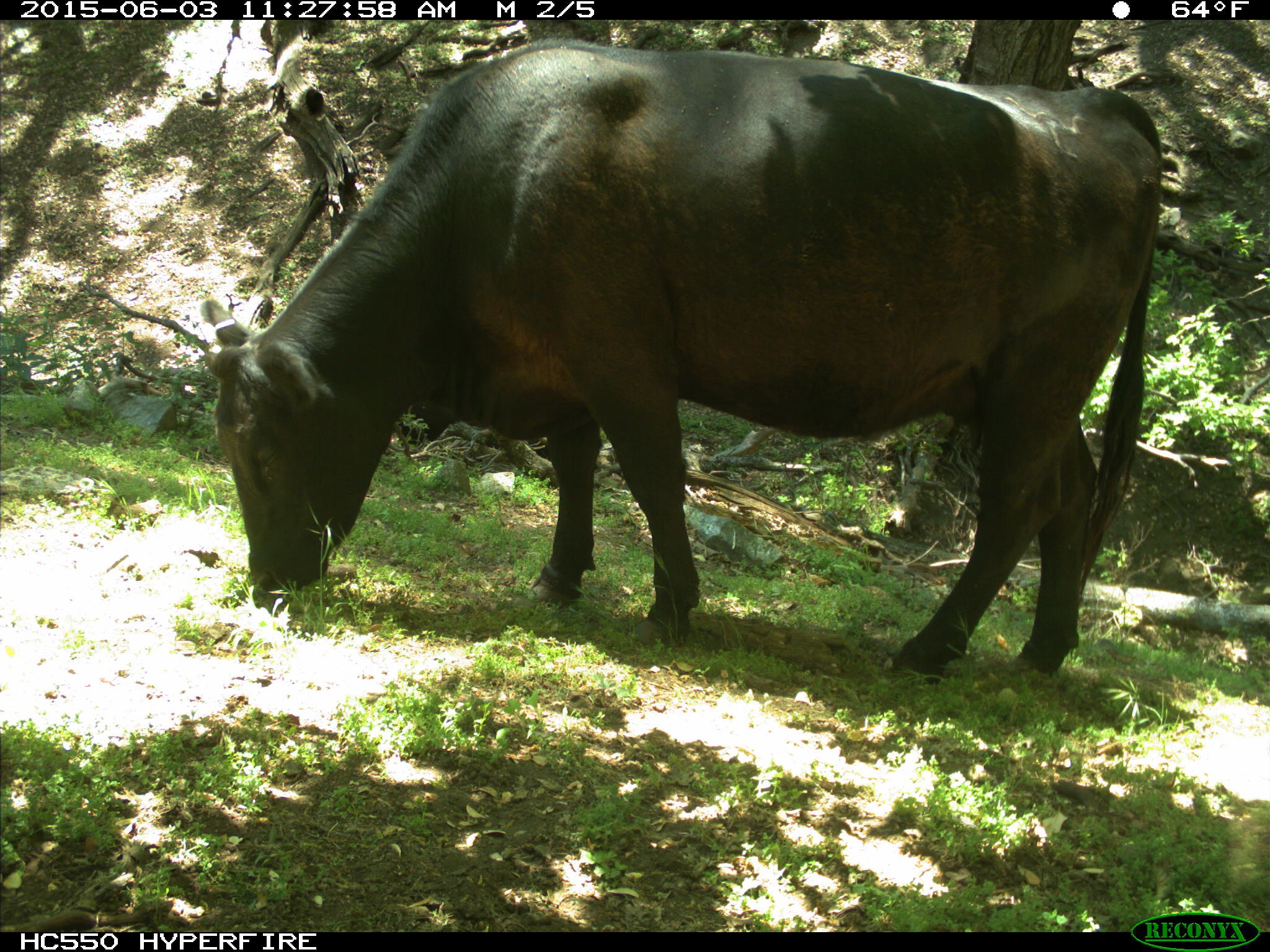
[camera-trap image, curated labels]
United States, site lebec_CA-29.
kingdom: Animalia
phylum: Chordata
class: Mammalia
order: Artiodactyla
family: Bovidae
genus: Bos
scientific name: Bos taurus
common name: domestic cow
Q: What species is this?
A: Bos taurus (domestic cow).